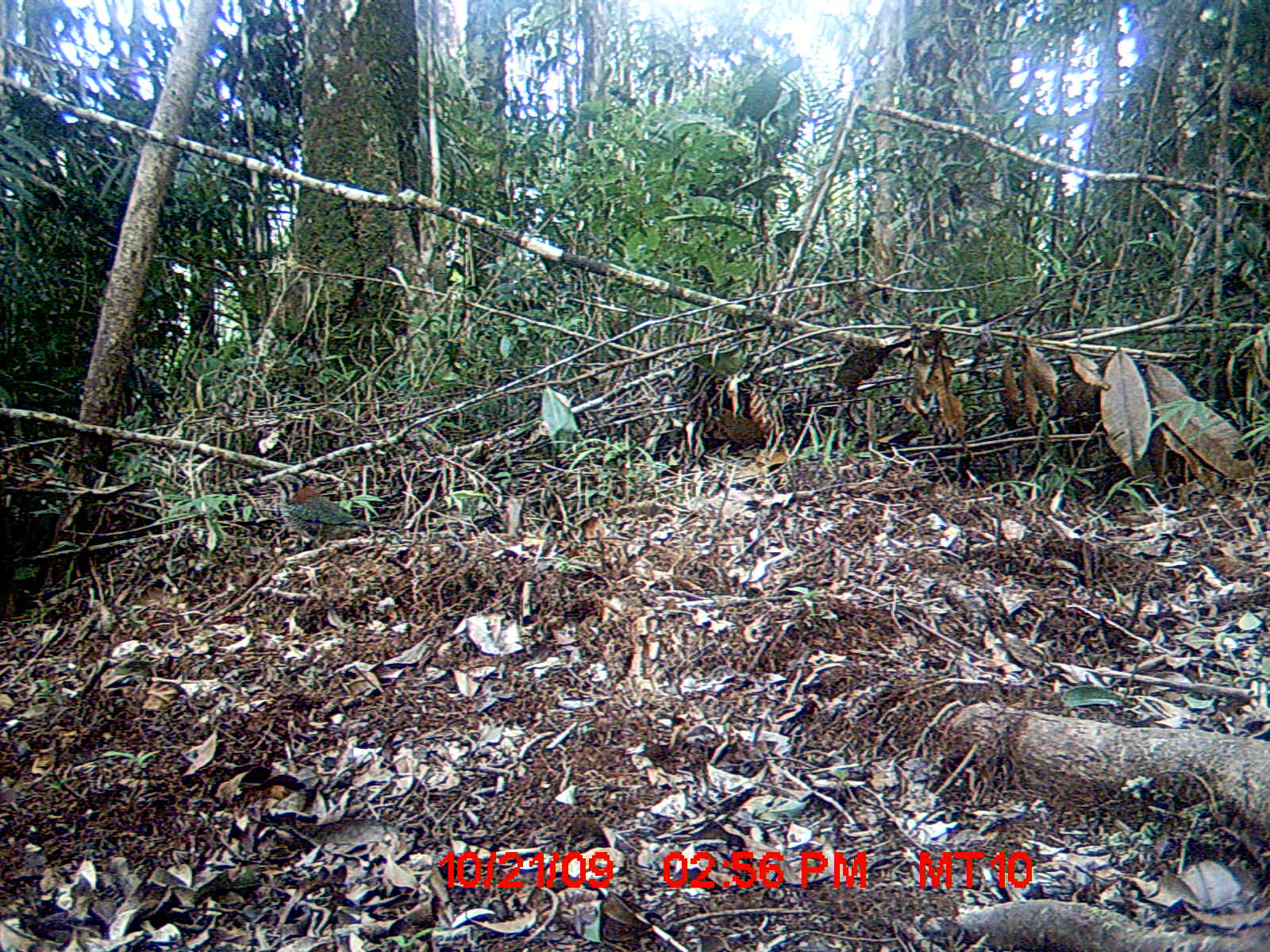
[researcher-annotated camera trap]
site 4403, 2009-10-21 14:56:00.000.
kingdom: Animalia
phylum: Chordata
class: Aves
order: Coraciiformes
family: Brachypteraciidae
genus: Brachypteracias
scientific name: Brachypteracias squamiger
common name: scaly ground-roller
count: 1